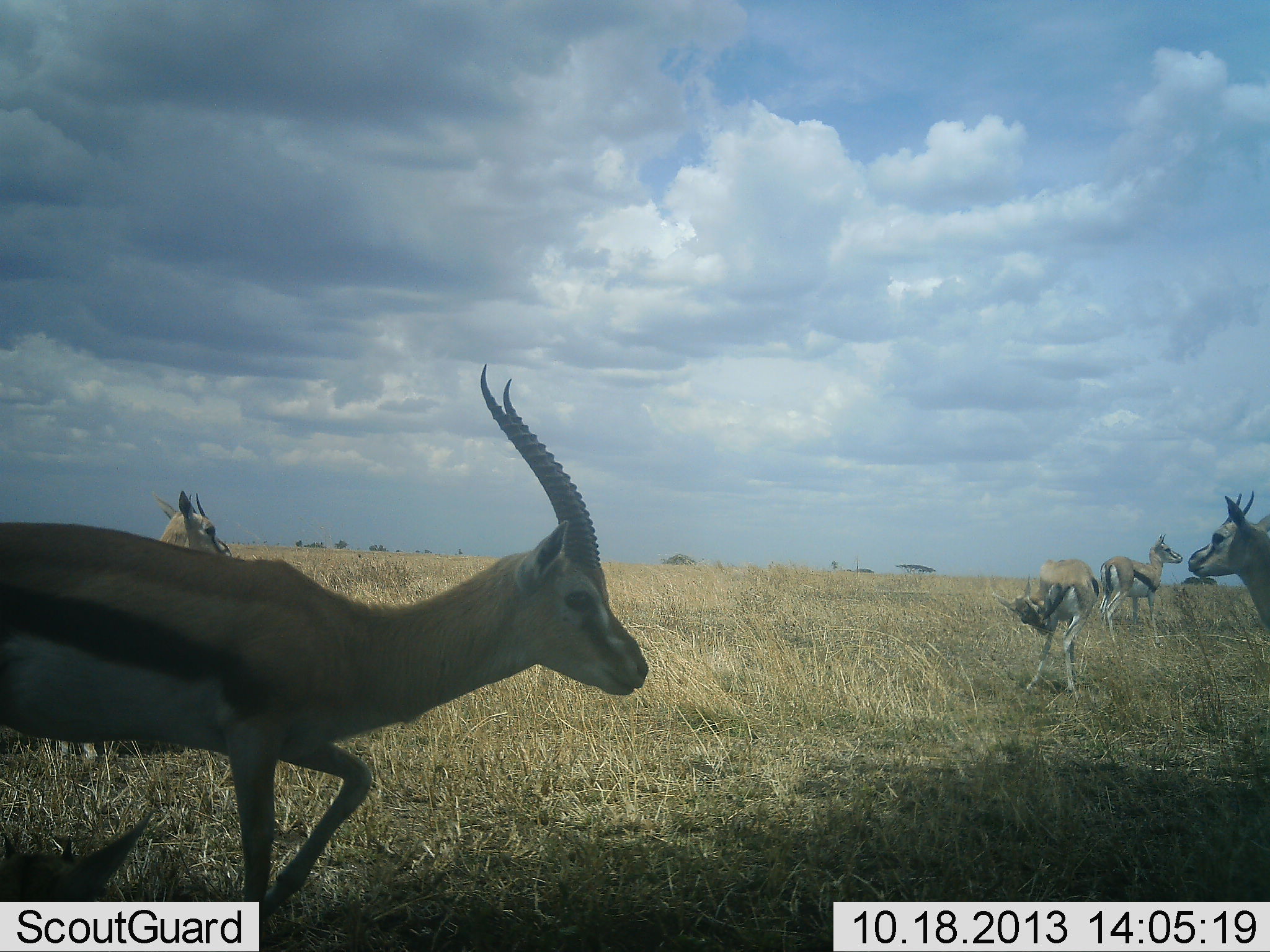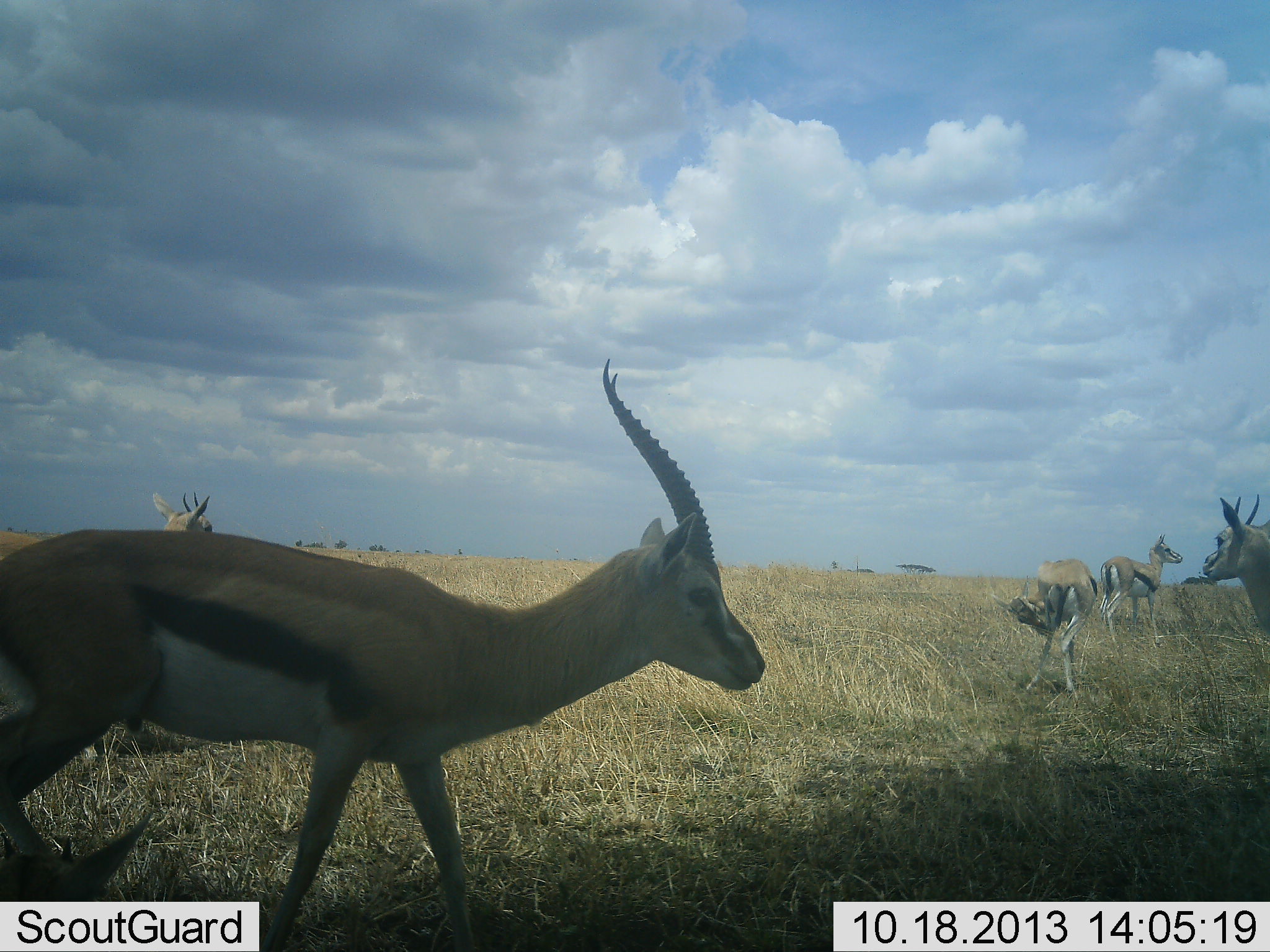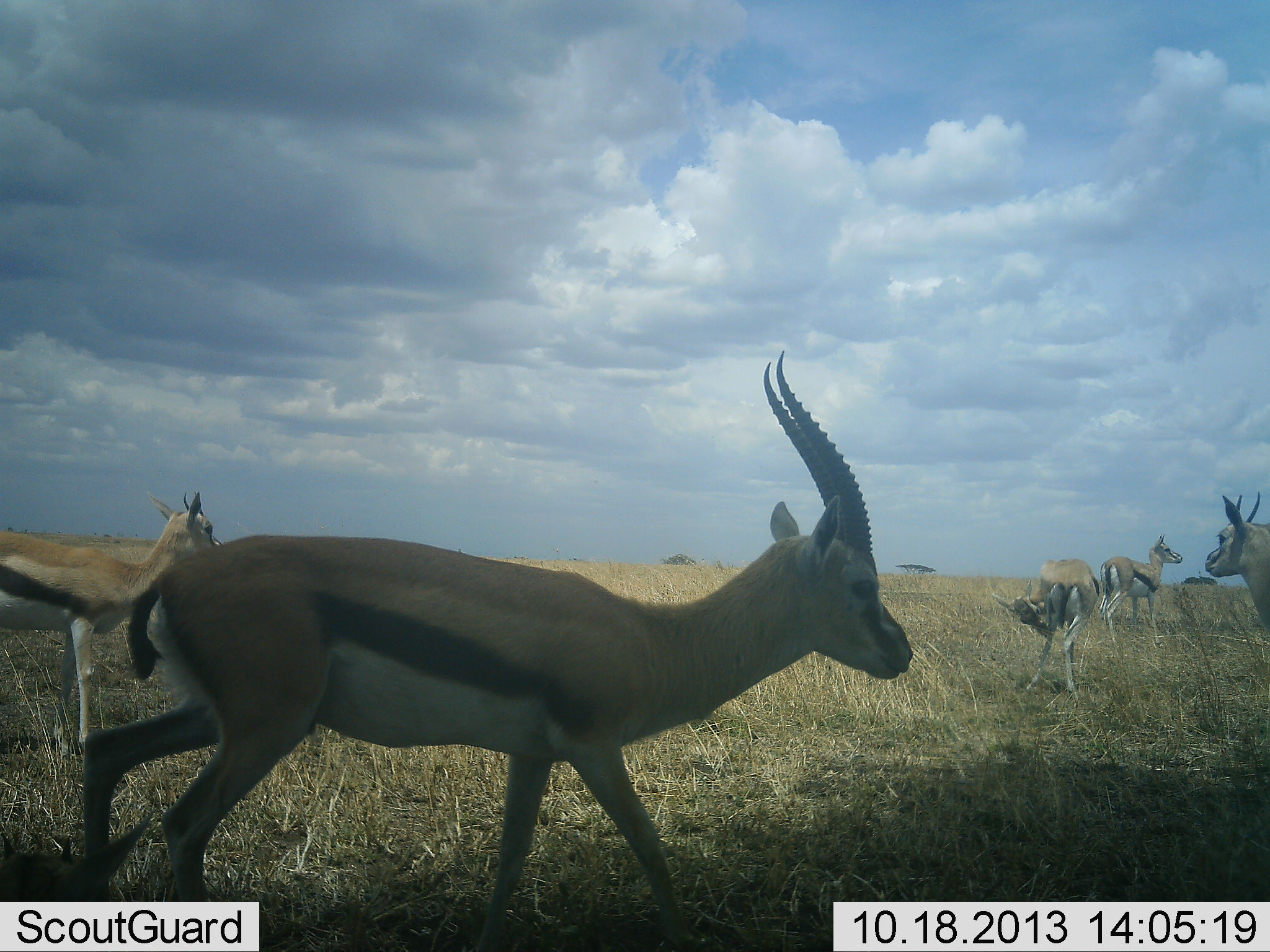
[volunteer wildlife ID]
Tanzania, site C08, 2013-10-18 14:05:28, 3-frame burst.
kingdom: Animalia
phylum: Chordata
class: Mammalia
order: Artiodactyla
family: Bovidae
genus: Eudorcas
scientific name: Eudorcas thomsonii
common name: thomson's gazelle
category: gazellethomsons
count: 5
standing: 67%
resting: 11%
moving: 72%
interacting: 6%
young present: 0%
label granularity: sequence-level